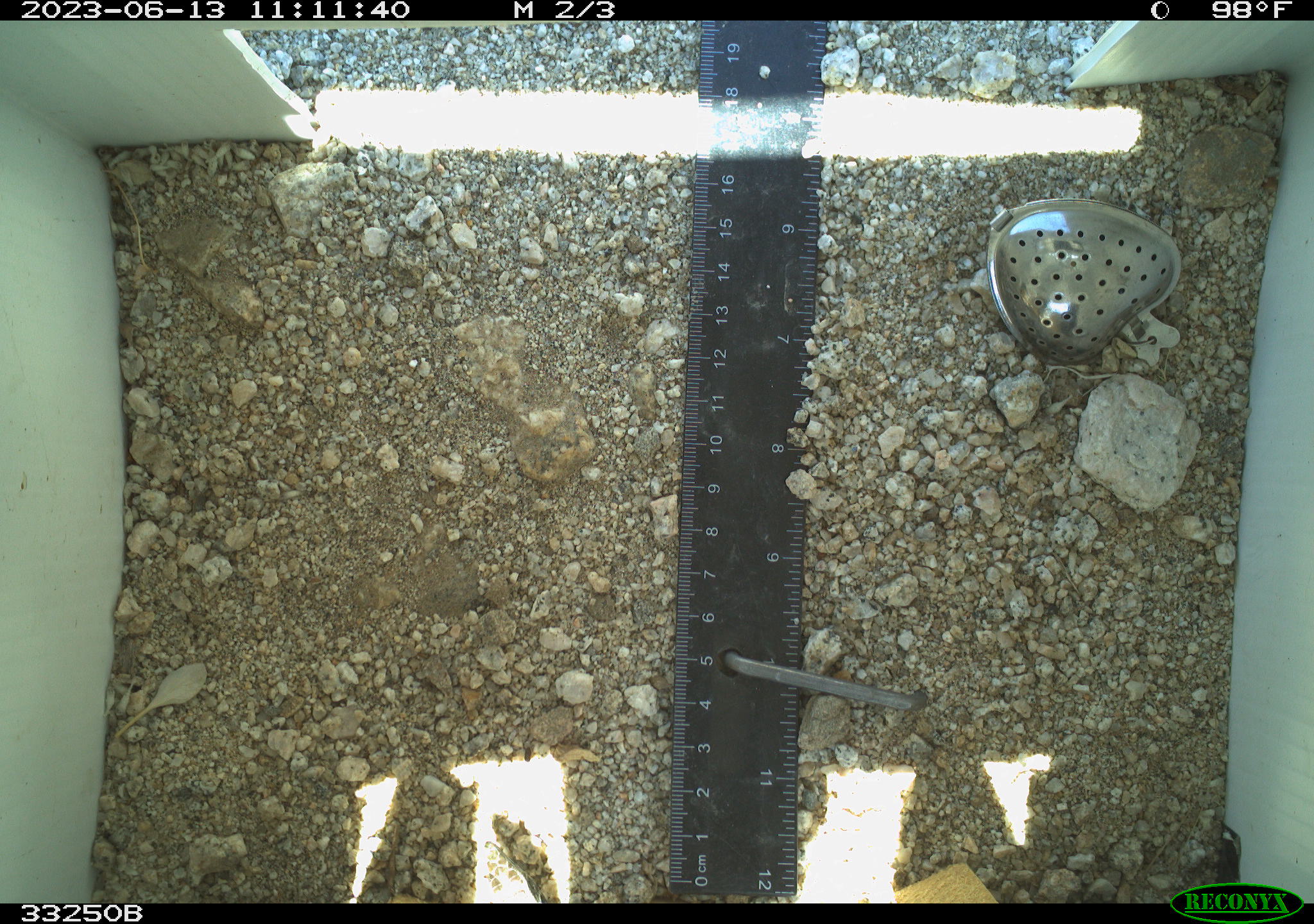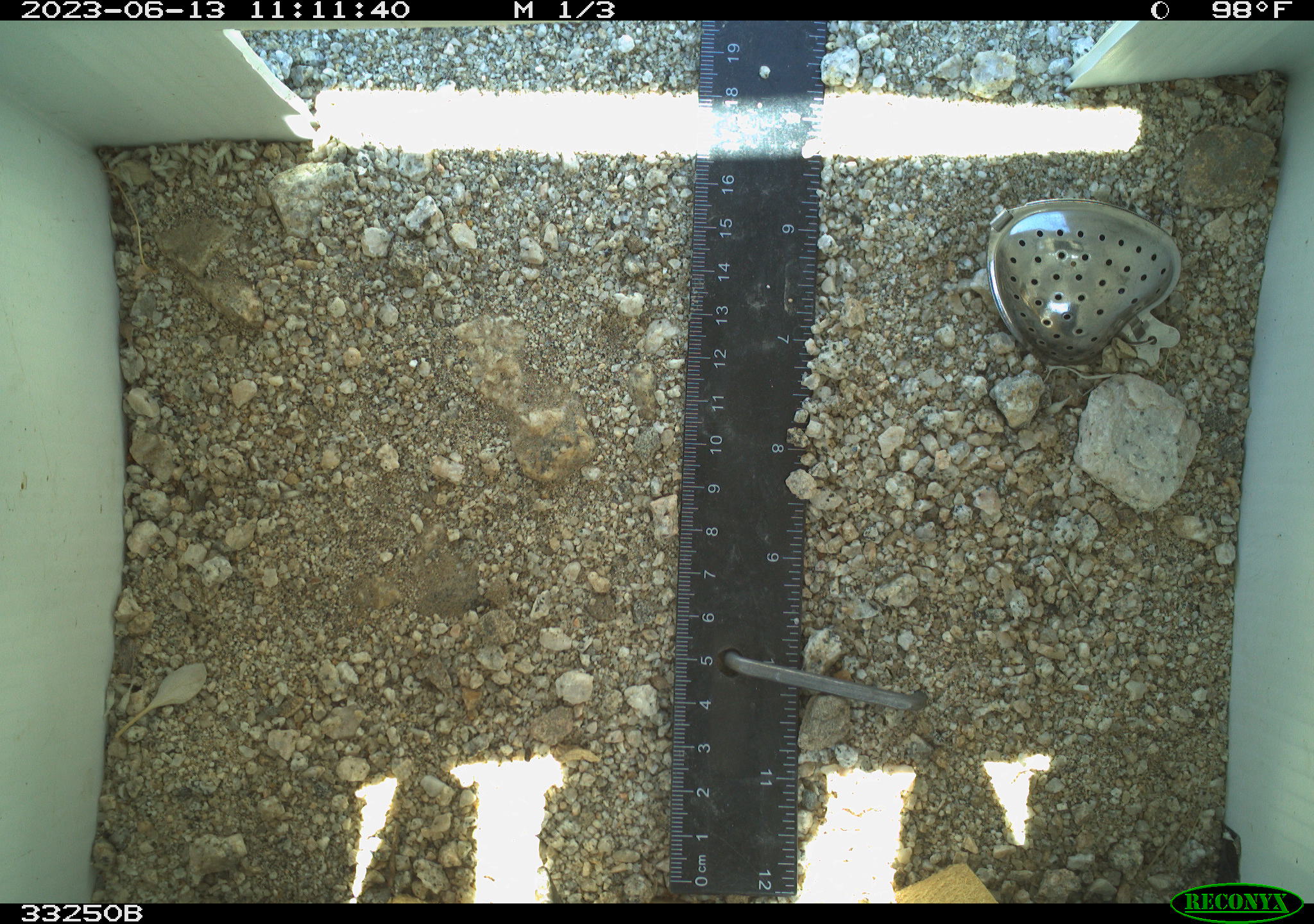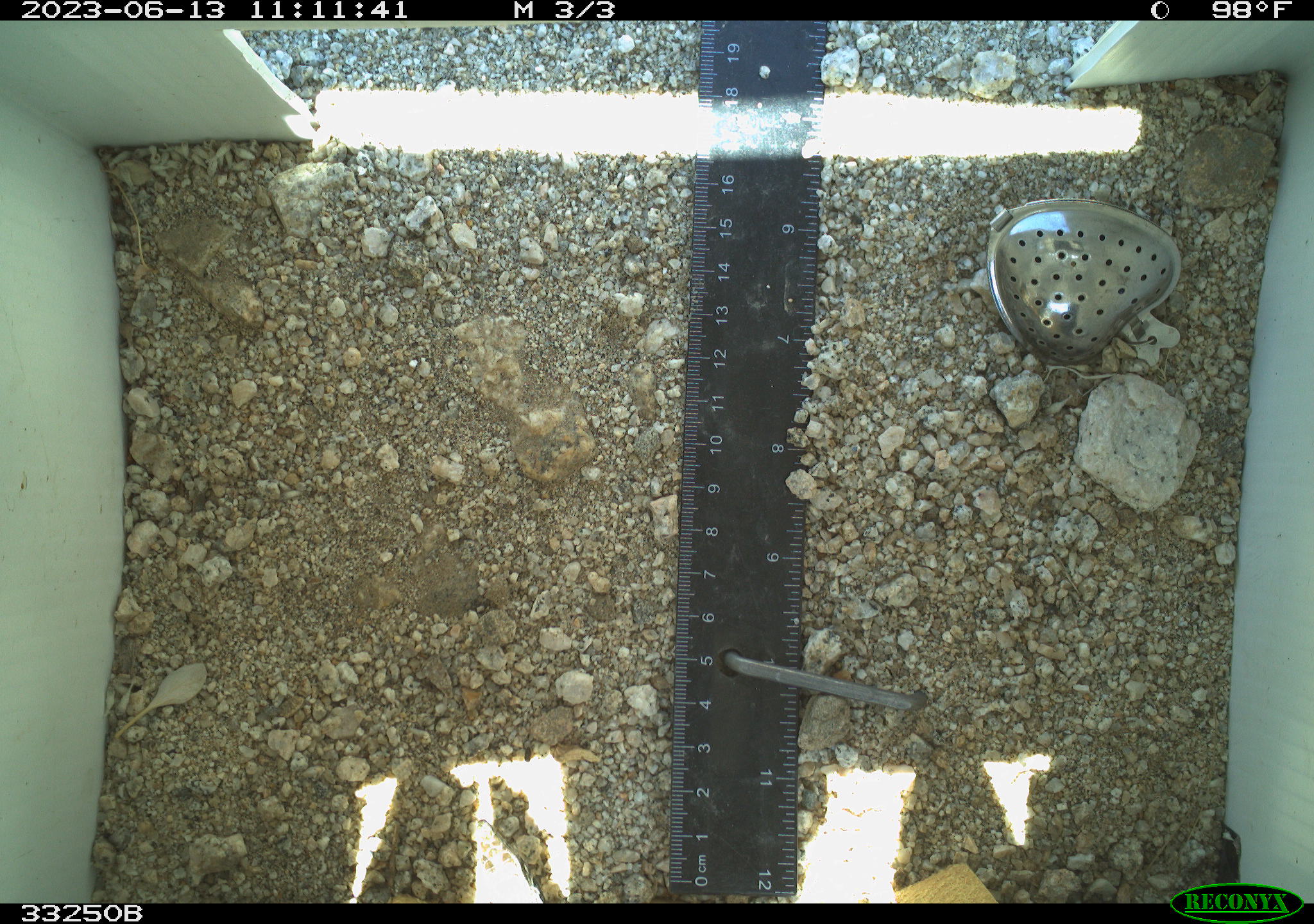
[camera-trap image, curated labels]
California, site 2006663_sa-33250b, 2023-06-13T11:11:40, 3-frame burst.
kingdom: Animalia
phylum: Chordata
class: Reptilia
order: Squamata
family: Teiidae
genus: Aspidoscelis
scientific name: Aspidoscelis tigris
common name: western whiptail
Western whiptail (Aspidoscelis tigris).